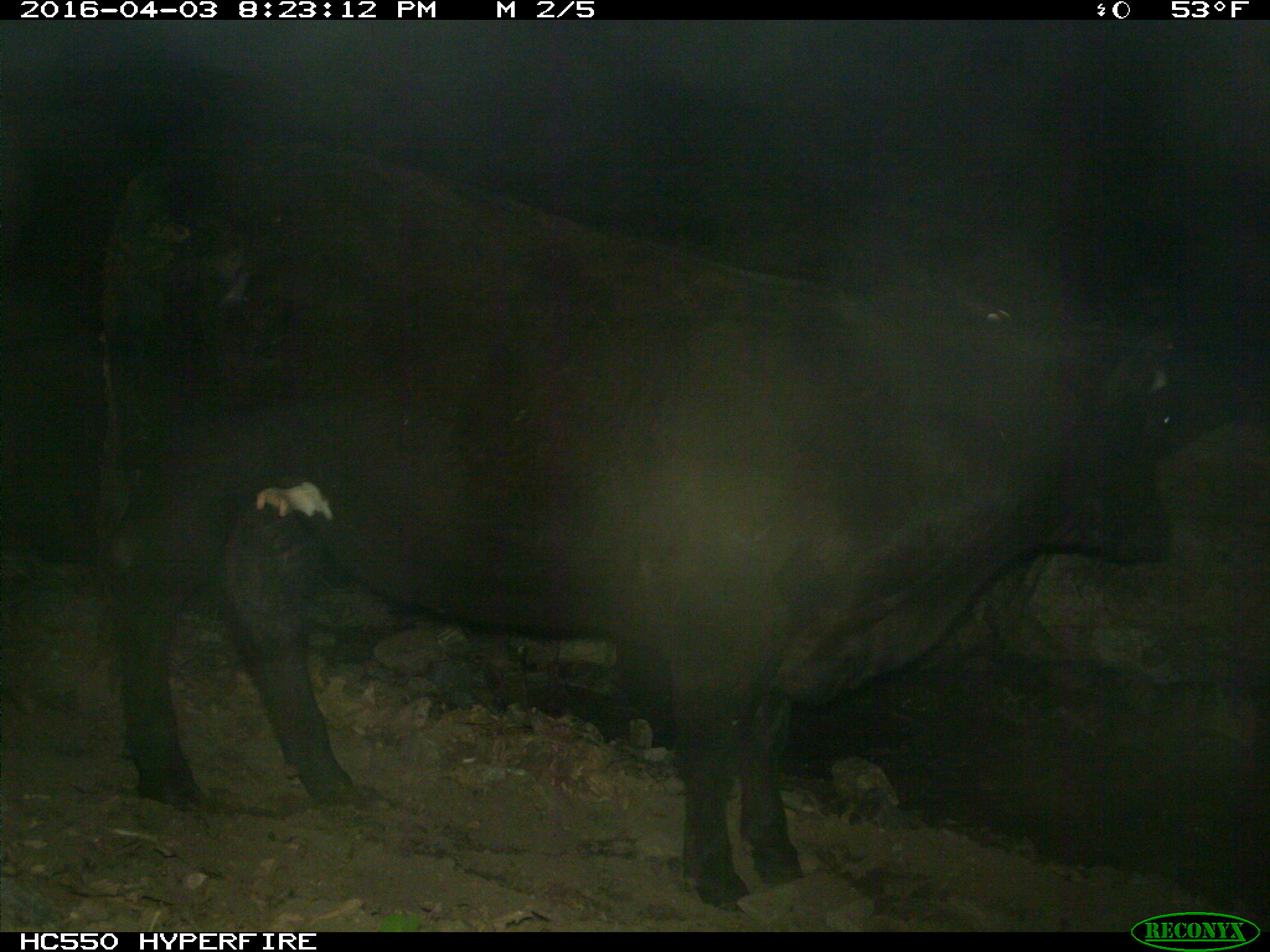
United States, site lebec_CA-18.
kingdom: Animalia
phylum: Chordata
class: Mammalia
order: Artiodactyla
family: Bovidae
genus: Bos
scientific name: Bos taurus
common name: domestic cow